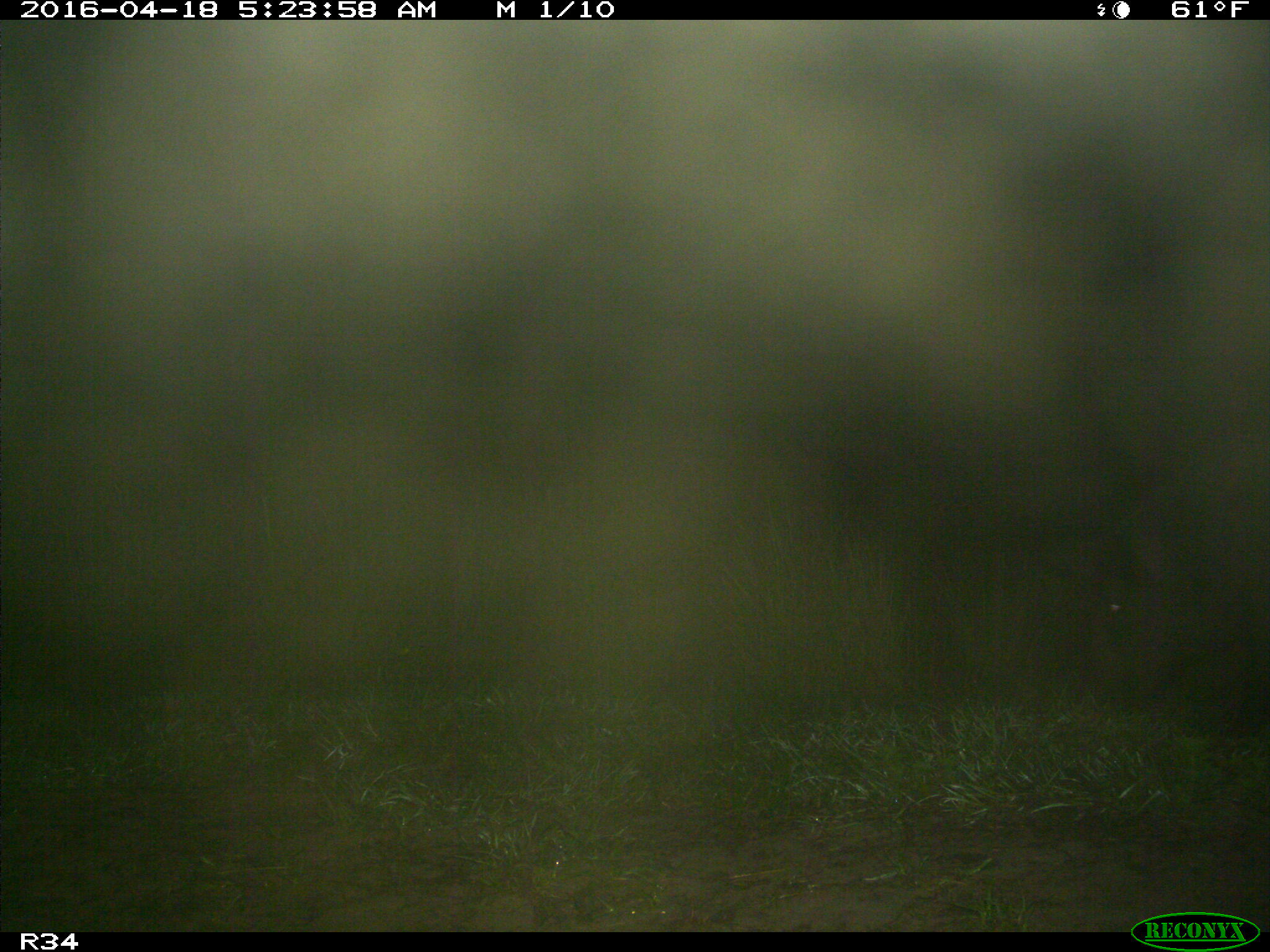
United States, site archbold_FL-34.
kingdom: Animalia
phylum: Chordata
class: Mammalia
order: Artiodactyla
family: Suidae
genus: Sus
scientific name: Sus scrofa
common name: wild boar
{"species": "Sus scrofa (wild boar)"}